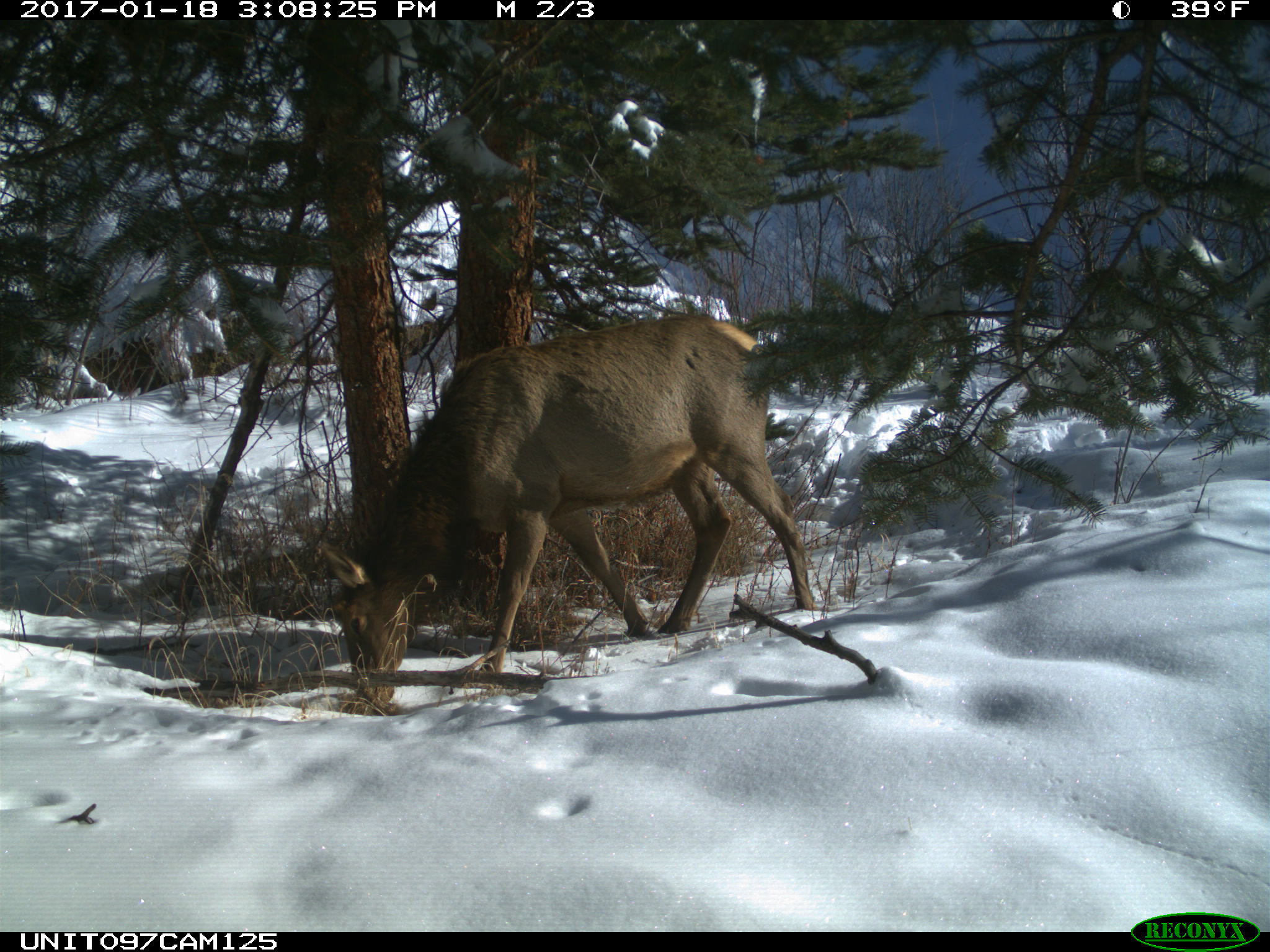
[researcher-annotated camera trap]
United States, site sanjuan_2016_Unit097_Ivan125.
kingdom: Animalia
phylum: Chordata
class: Mammalia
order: Artiodactyla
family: Cervidae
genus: Cervus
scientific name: Cervus elaphus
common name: red deer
Cervus elaphus (red deer).